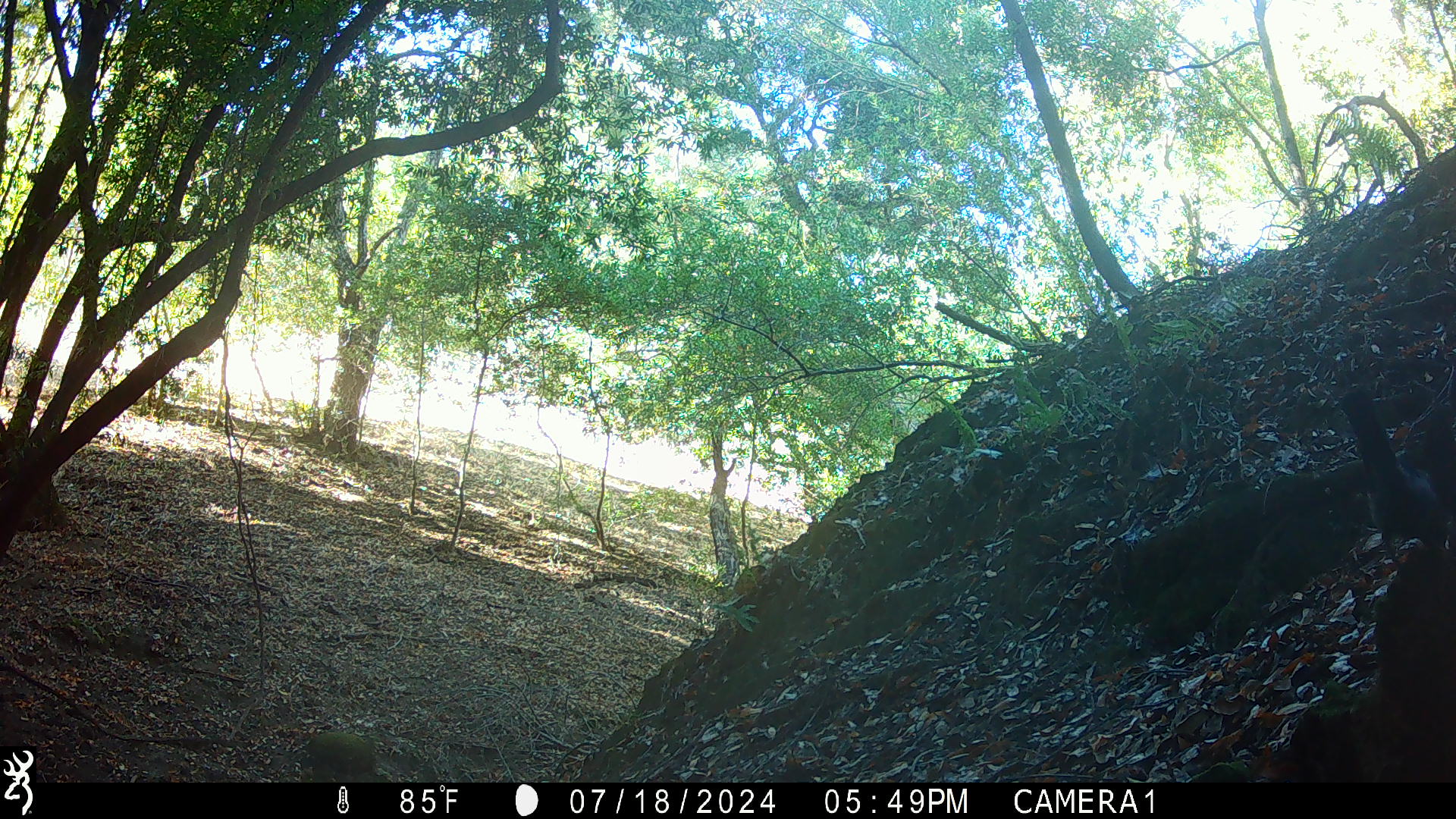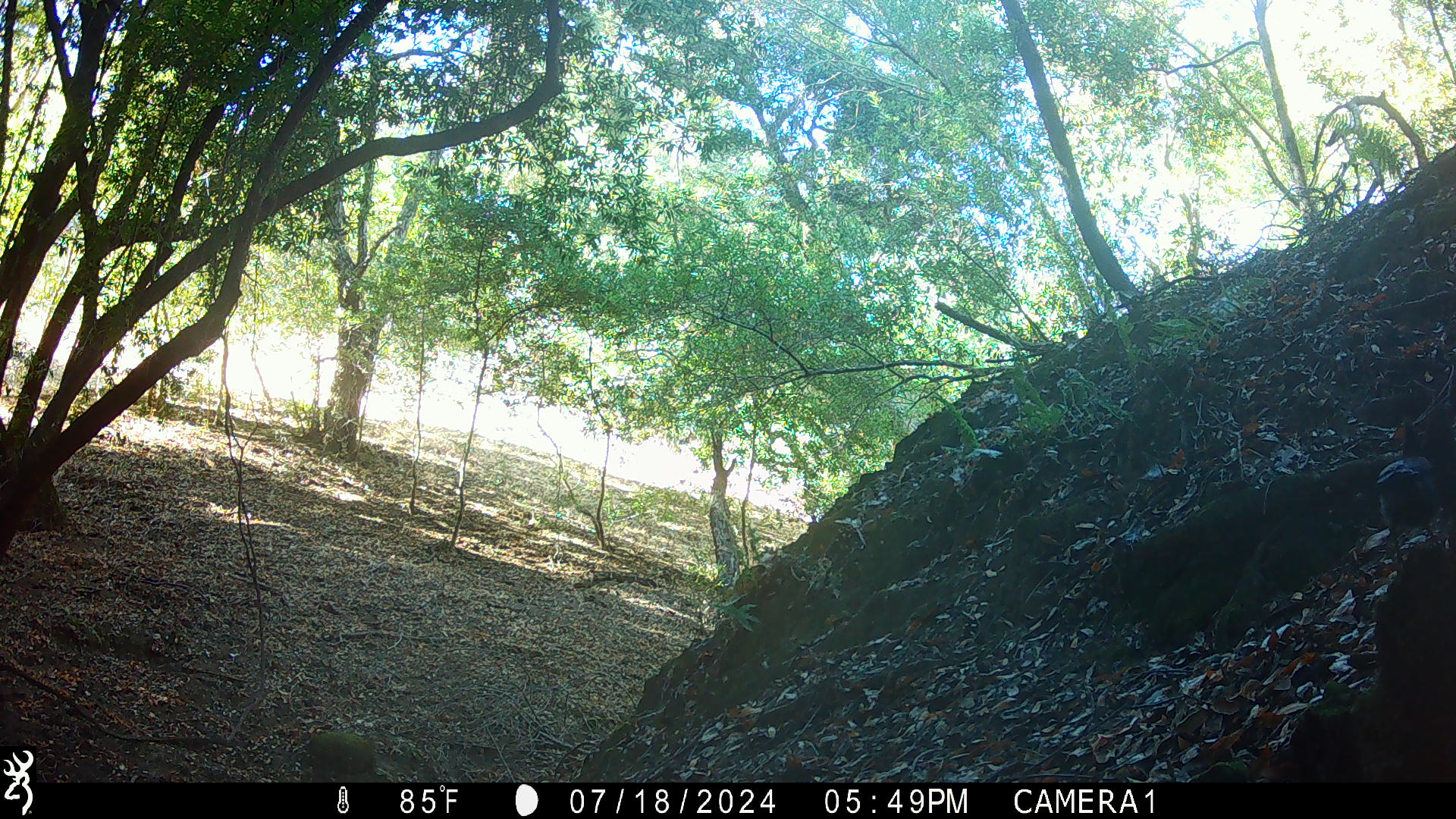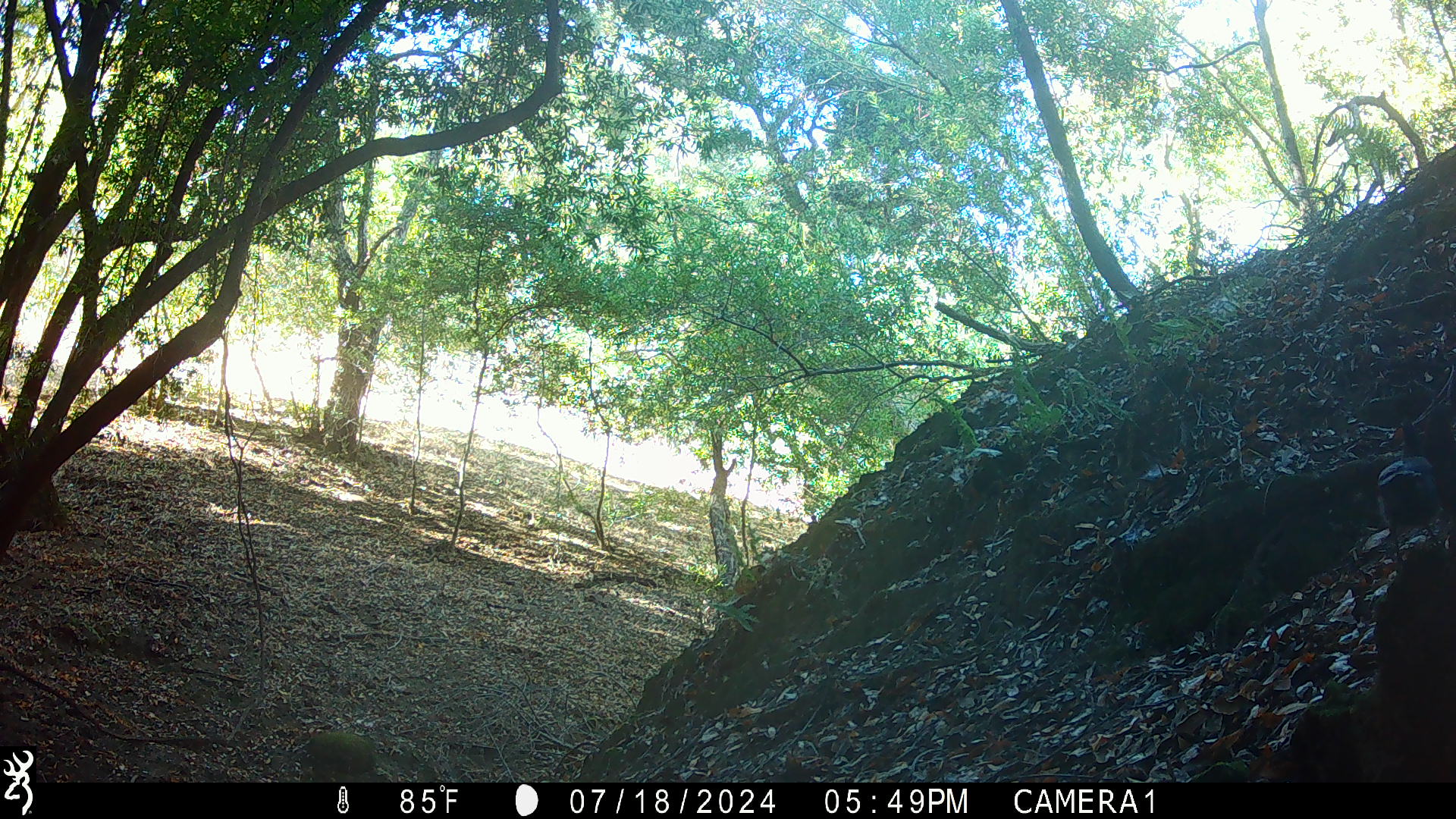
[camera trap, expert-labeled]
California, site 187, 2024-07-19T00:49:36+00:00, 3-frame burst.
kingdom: Animalia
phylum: Chordata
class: Aves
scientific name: Aves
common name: bird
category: unknown bird